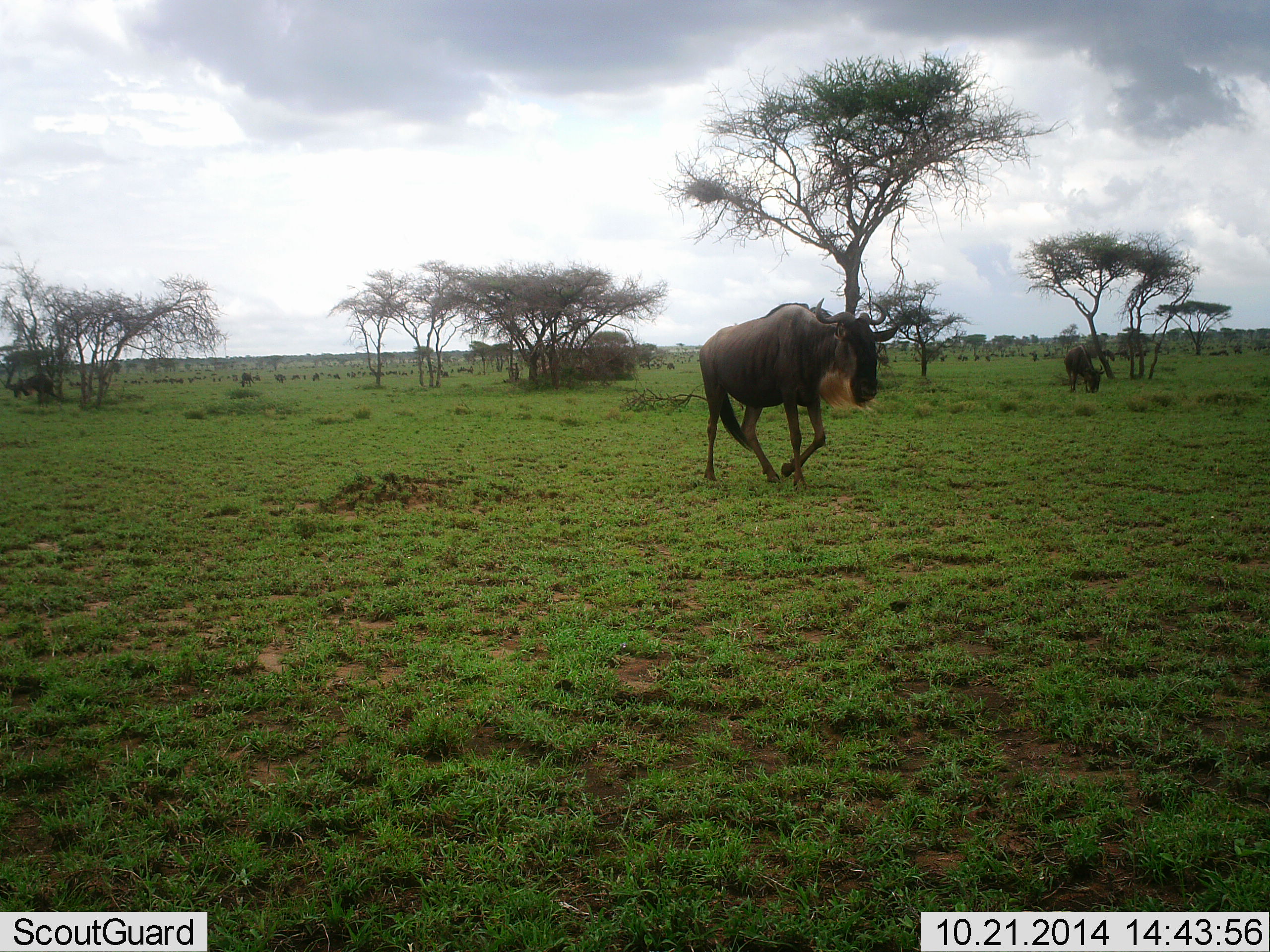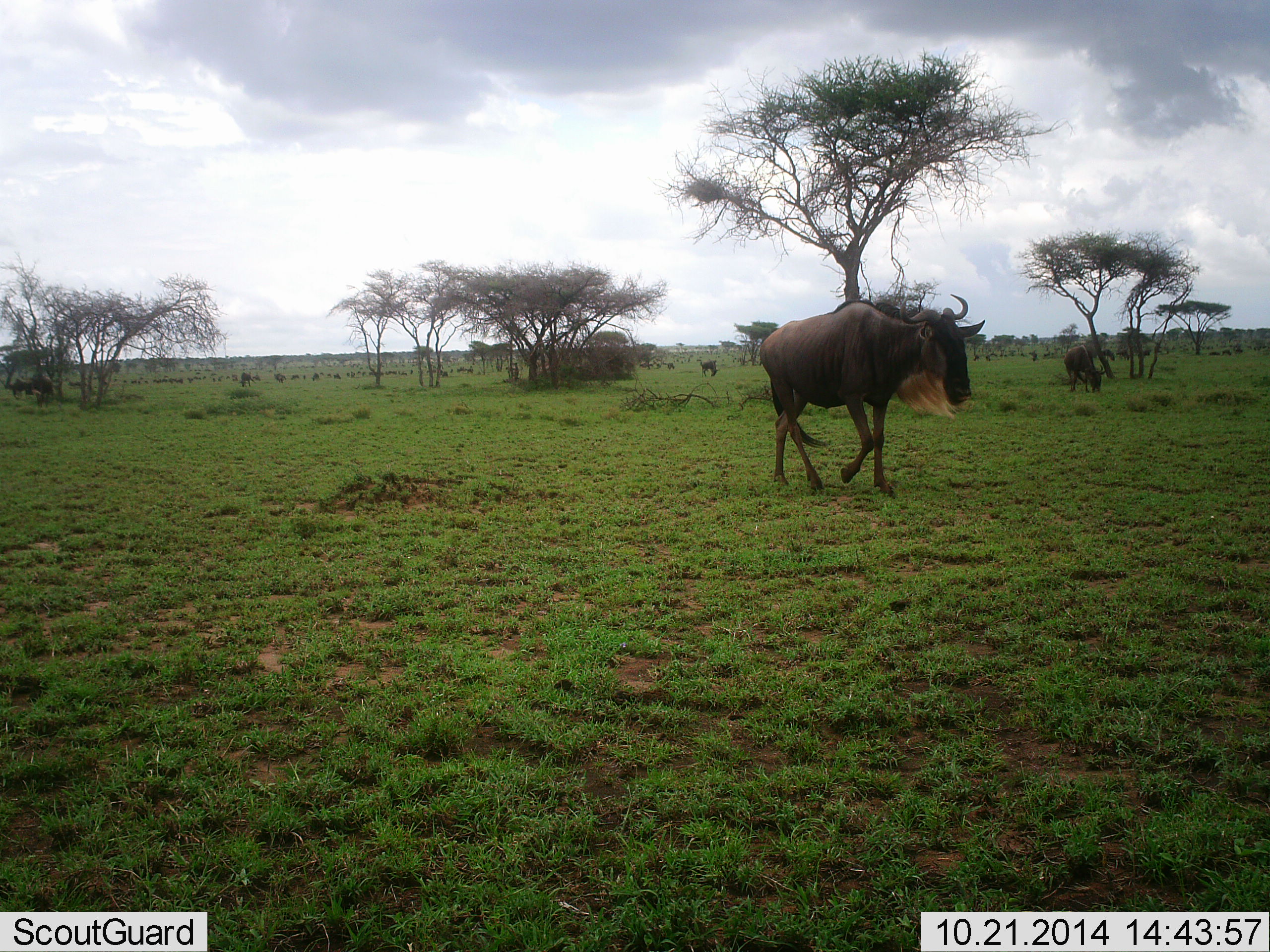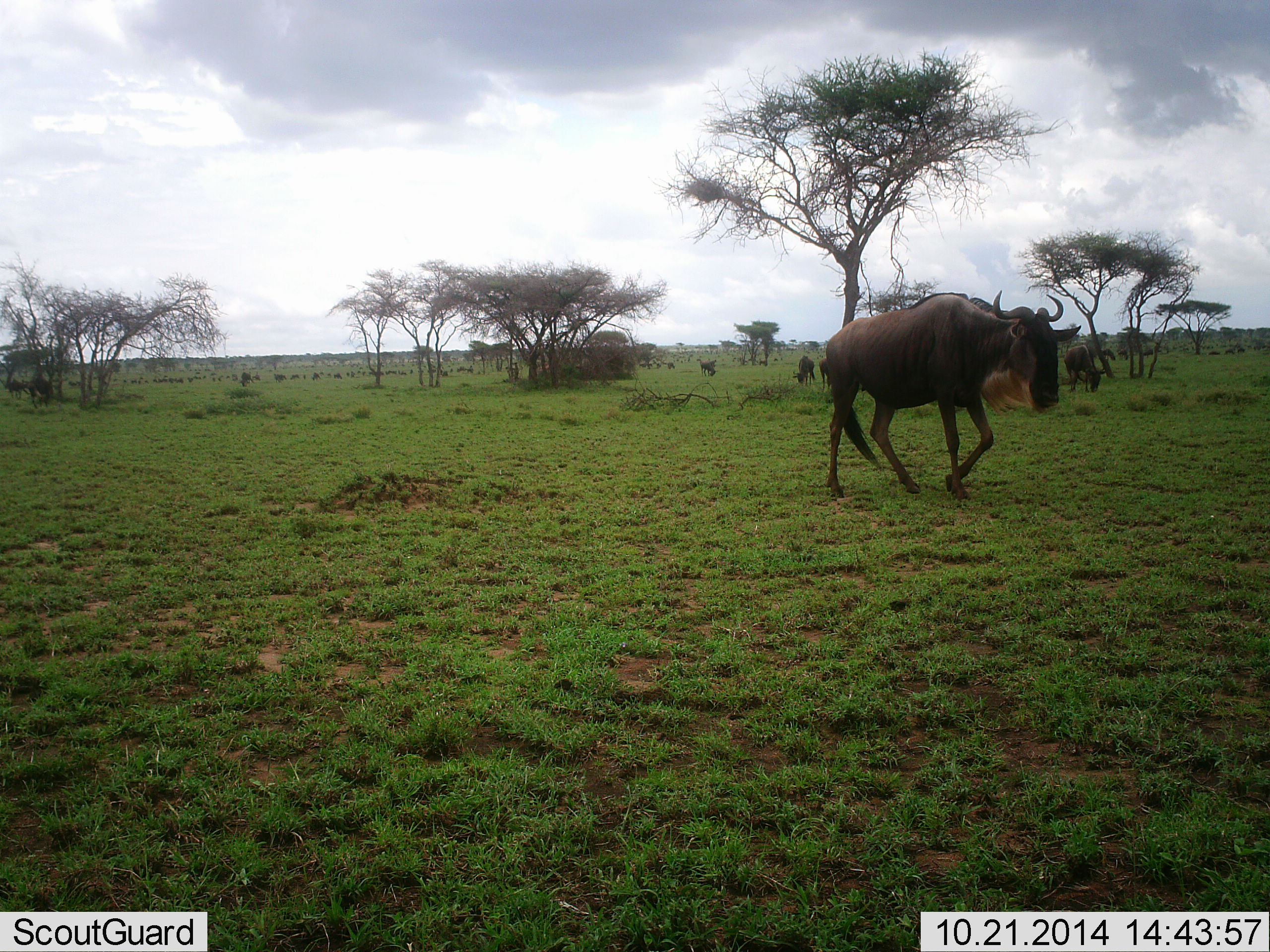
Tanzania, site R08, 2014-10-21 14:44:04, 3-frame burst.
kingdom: Animalia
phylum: Chordata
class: Mammalia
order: Artiodactyla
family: Bovidae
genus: Connochaetes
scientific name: Connochaetes taurinus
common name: blue wildebeest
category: wildebeest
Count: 11-50.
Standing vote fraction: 50%.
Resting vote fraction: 0%.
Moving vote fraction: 90%.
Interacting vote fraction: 0%.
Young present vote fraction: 0%.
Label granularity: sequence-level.